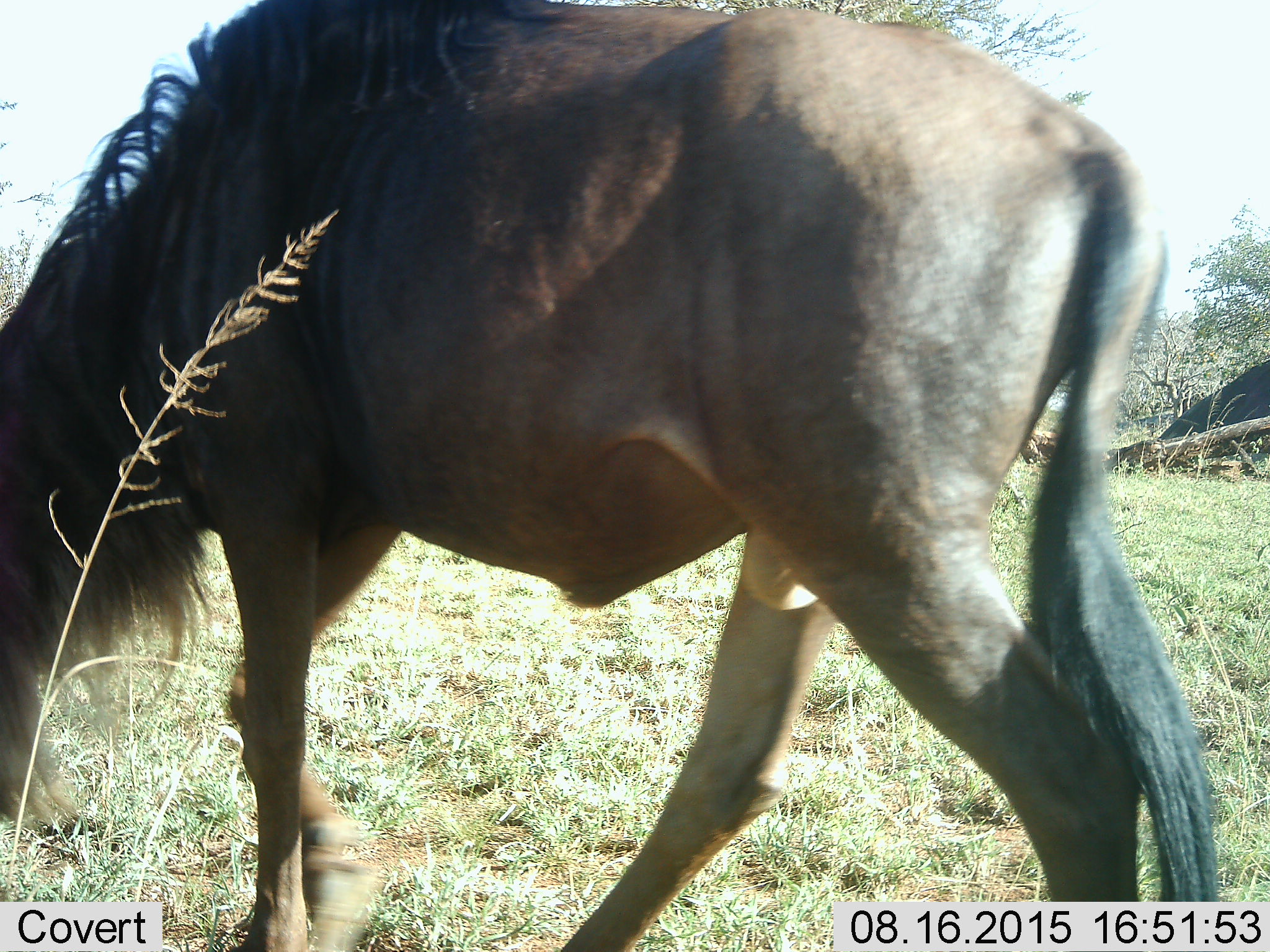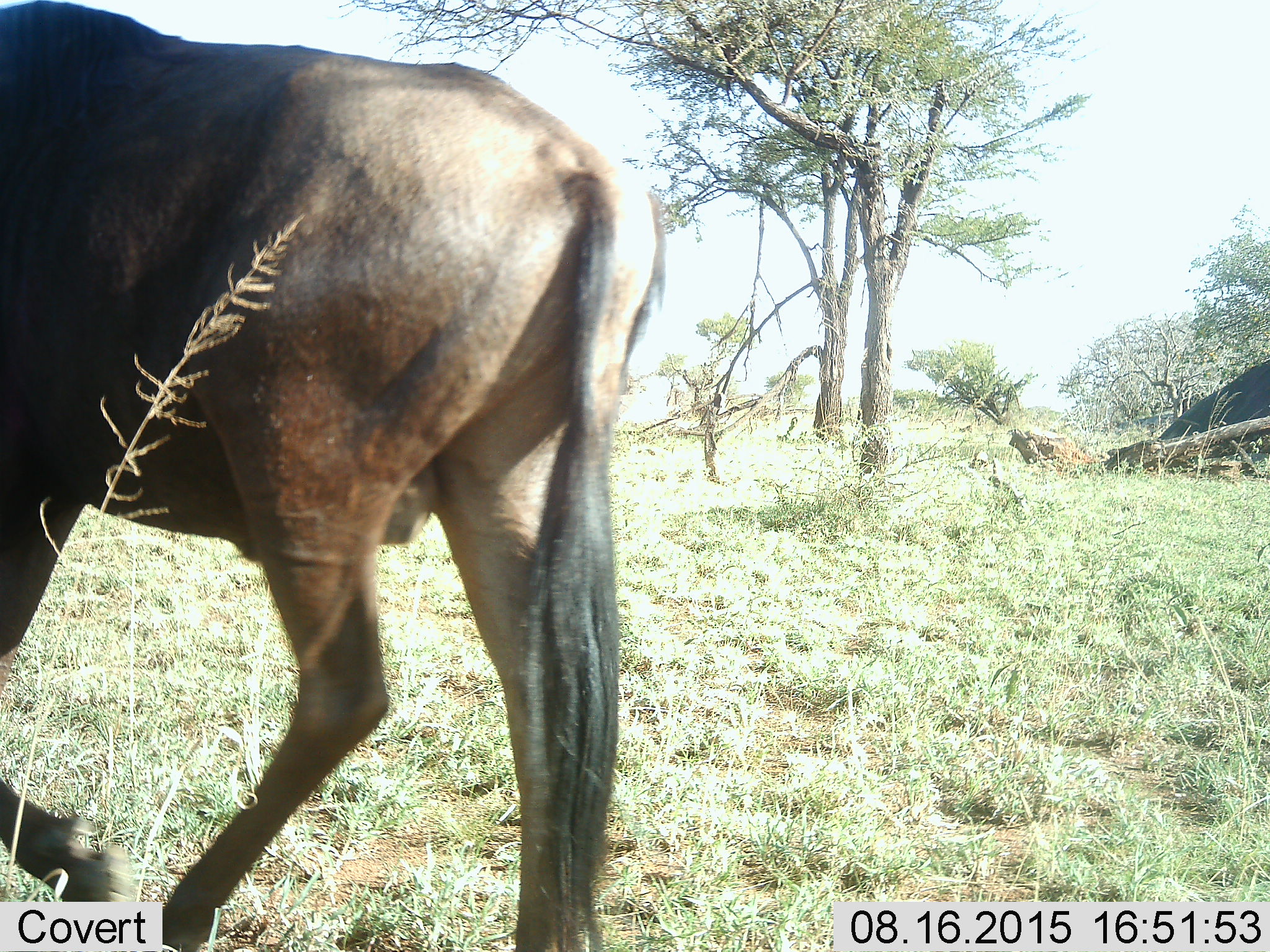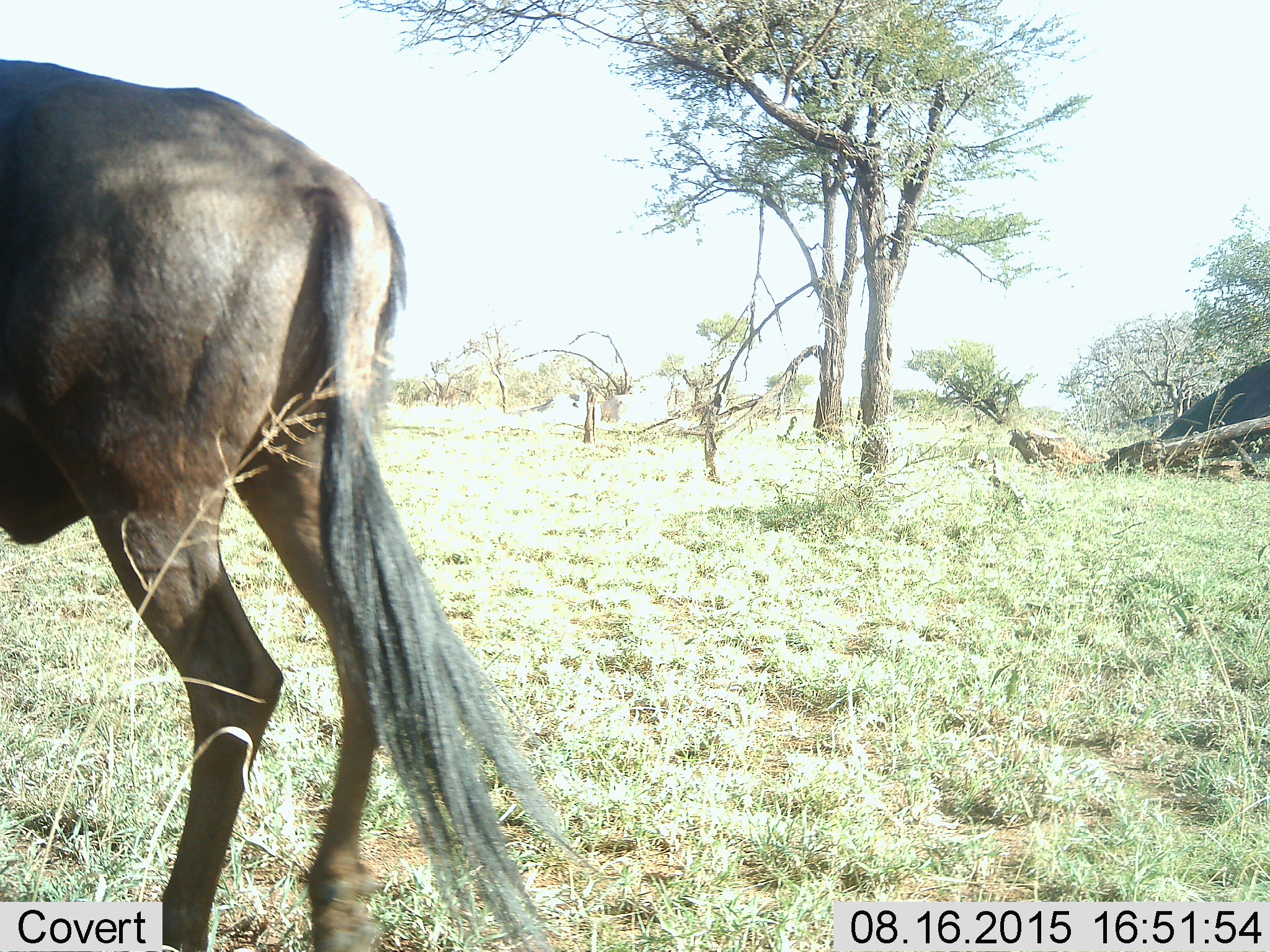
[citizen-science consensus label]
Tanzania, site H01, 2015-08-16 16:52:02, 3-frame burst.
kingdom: Animalia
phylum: Chordata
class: Mammalia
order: Artiodactyla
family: Bovidae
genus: Connochaetes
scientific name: Connochaetes taurinus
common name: blue wildebeest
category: wildebeest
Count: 1.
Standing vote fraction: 11%.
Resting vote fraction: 0%.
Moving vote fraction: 89%.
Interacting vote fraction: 0%.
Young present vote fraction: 0%.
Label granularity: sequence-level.